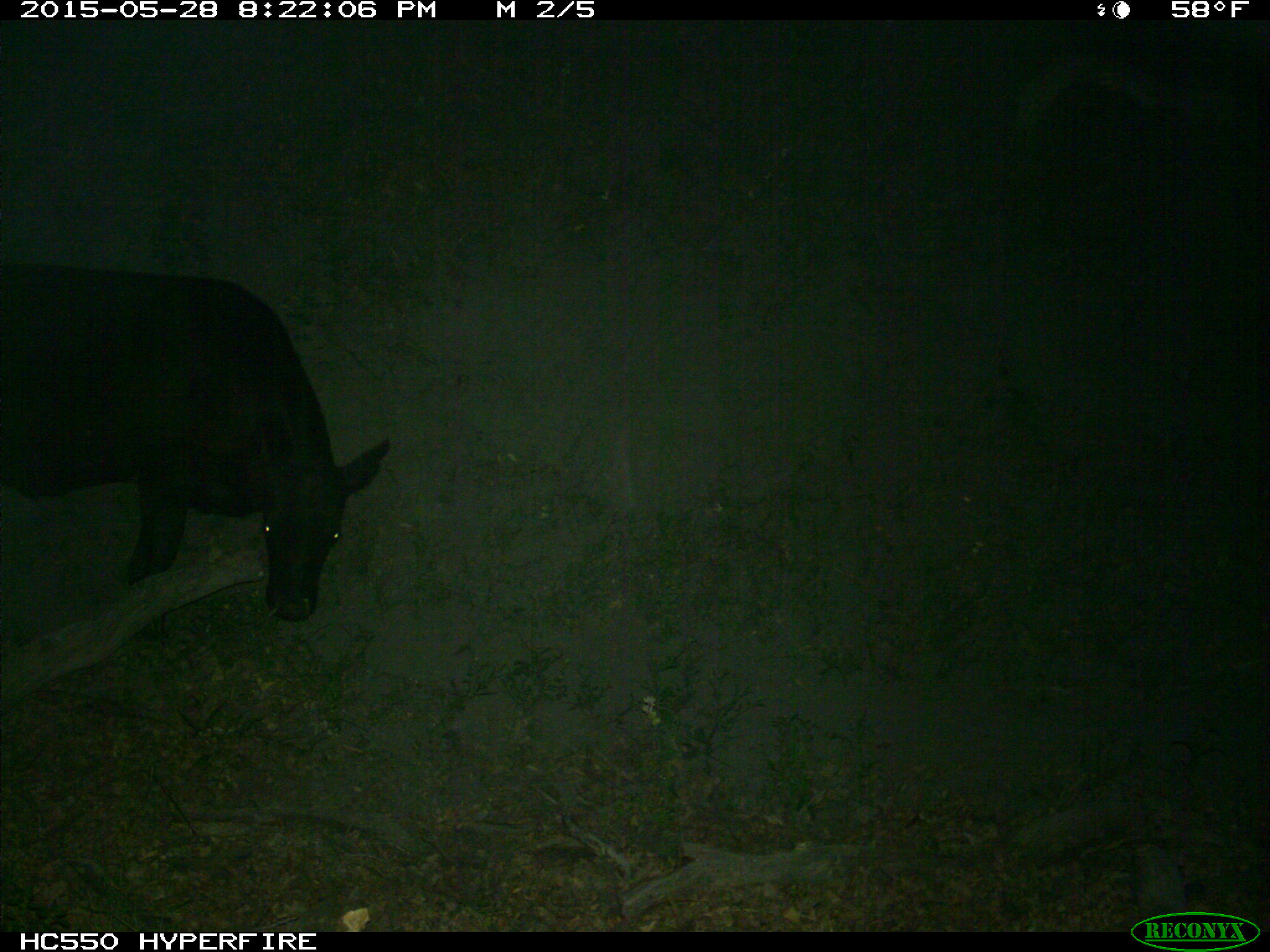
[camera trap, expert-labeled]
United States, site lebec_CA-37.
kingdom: Animalia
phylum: Chordata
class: Mammalia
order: Artiodactyla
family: Bovidae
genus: Bos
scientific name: Bos taurus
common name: domestic cow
Bos taurus (domestic cow).